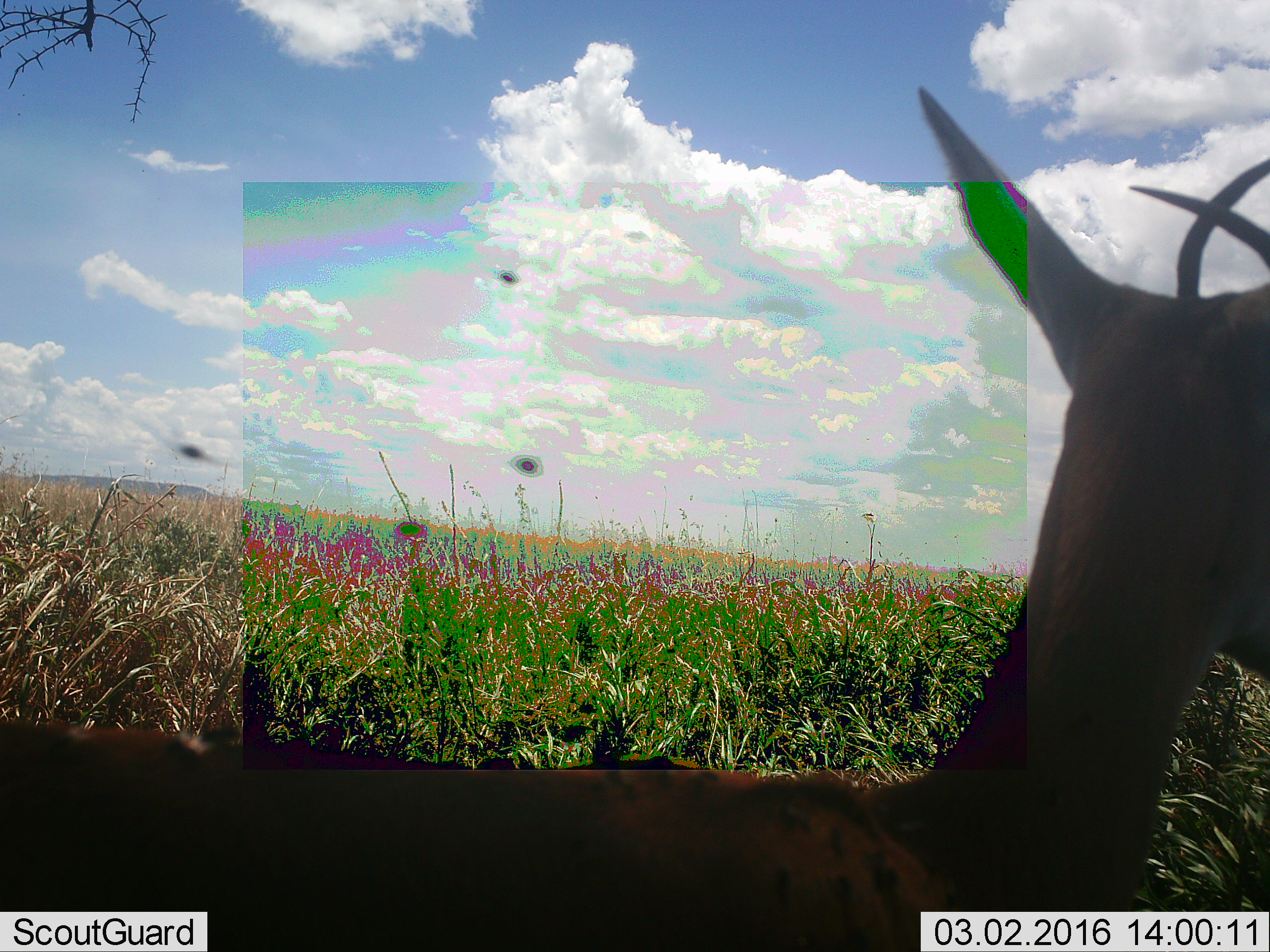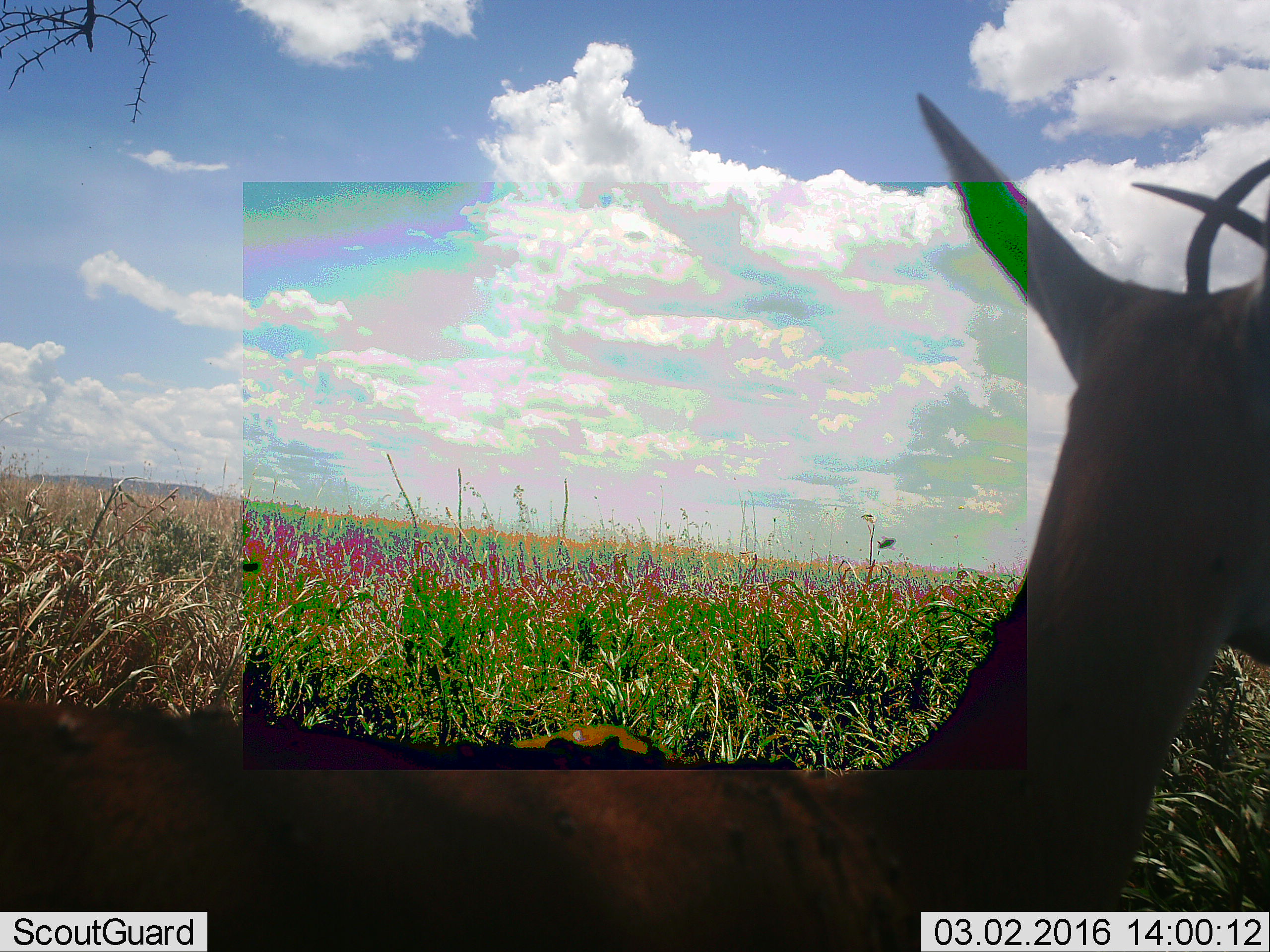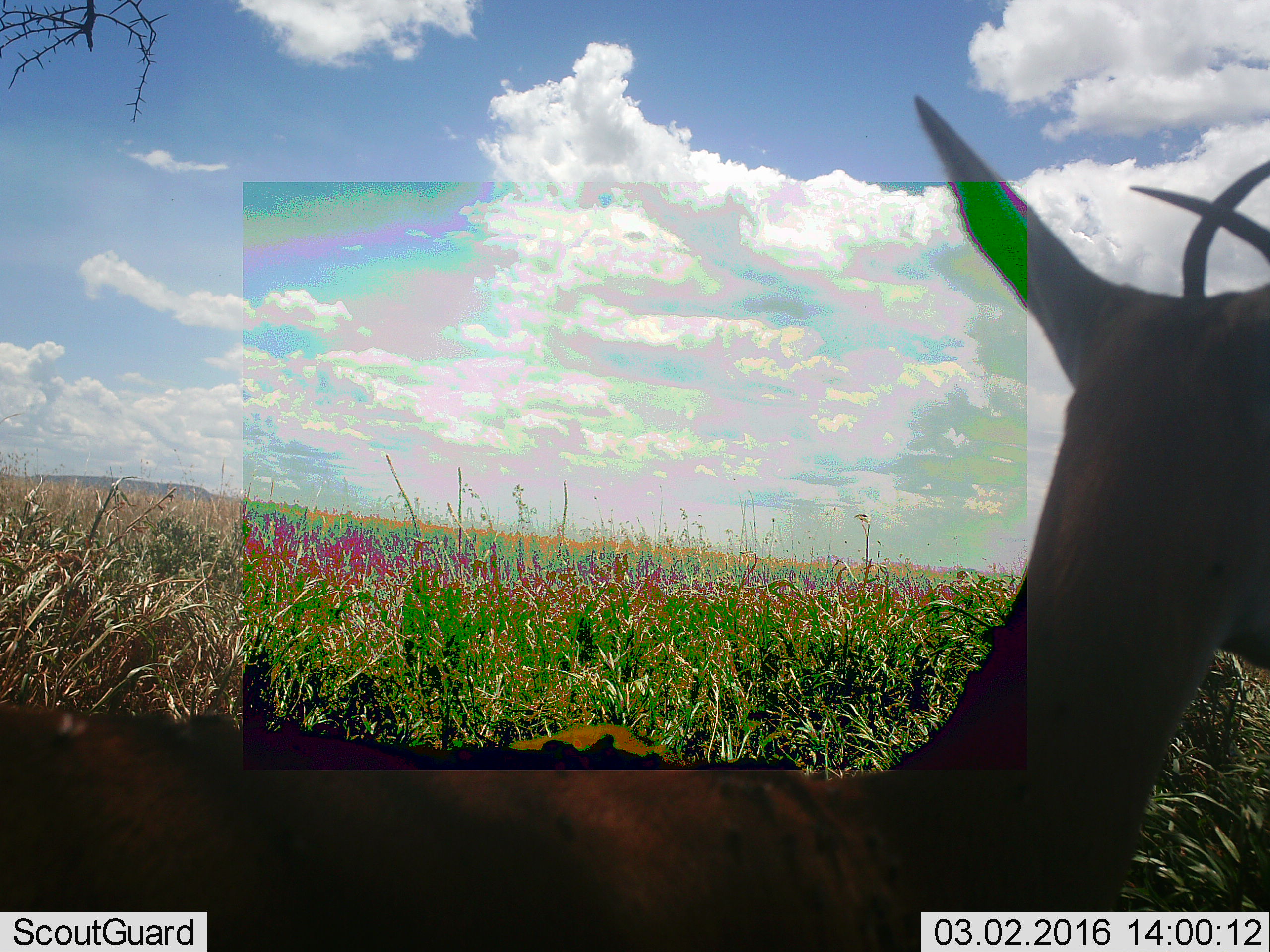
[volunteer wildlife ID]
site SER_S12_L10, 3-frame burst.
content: unidentified animal